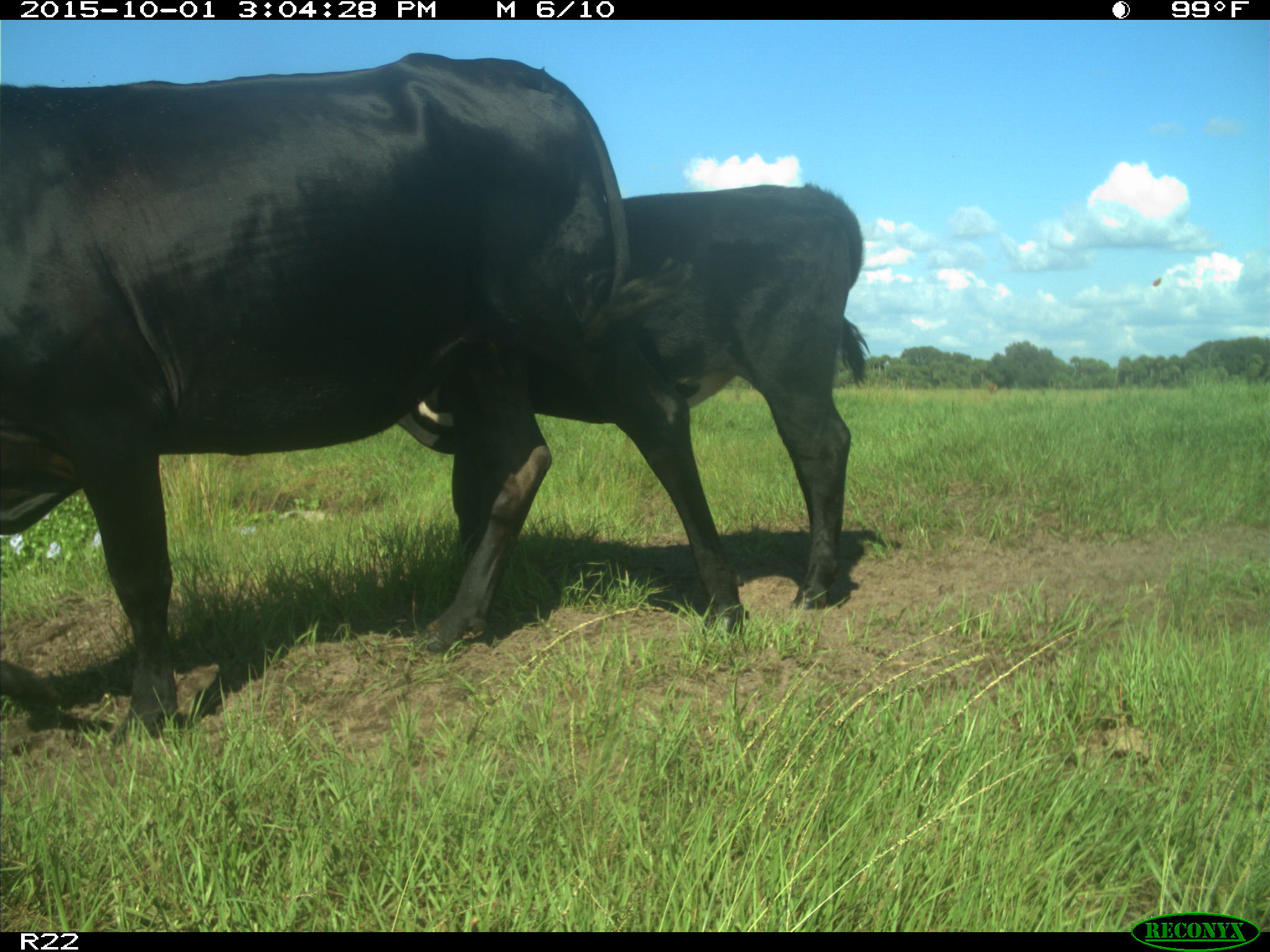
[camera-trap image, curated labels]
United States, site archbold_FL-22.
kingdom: Animalia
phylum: Chordata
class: Mammalia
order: Artiodactyla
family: Bovidae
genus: Bos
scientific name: Bos taurus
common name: domestic cow